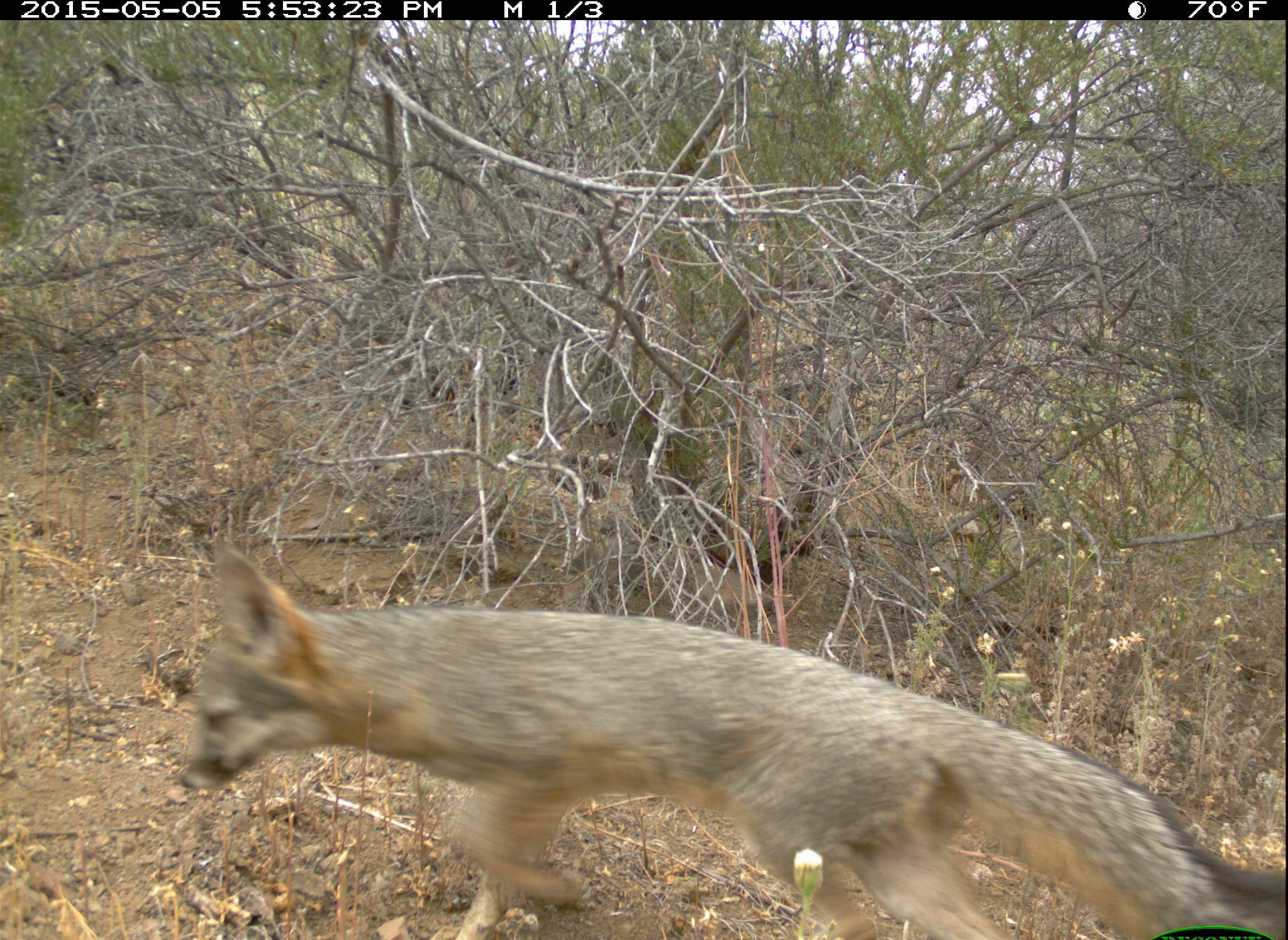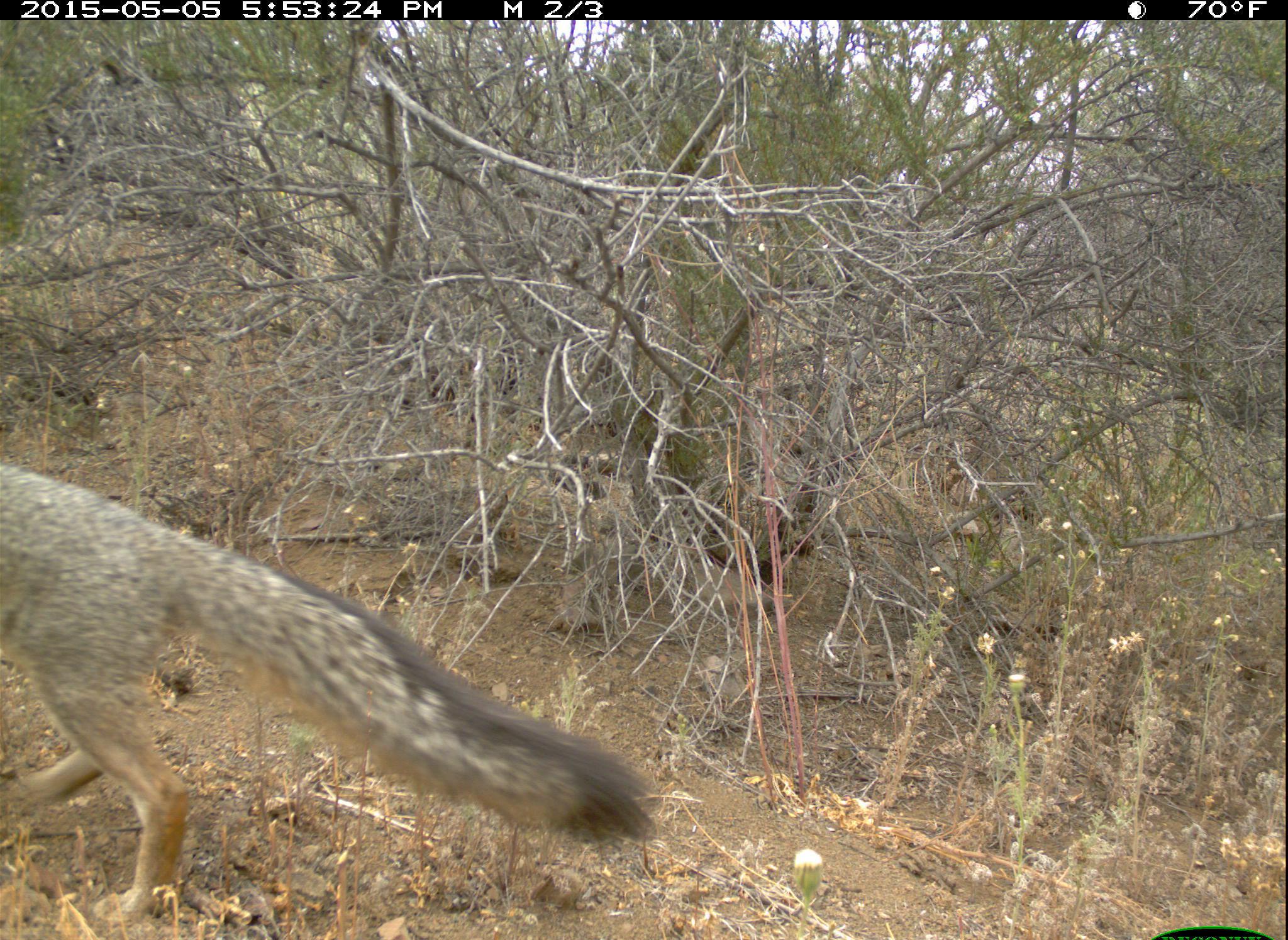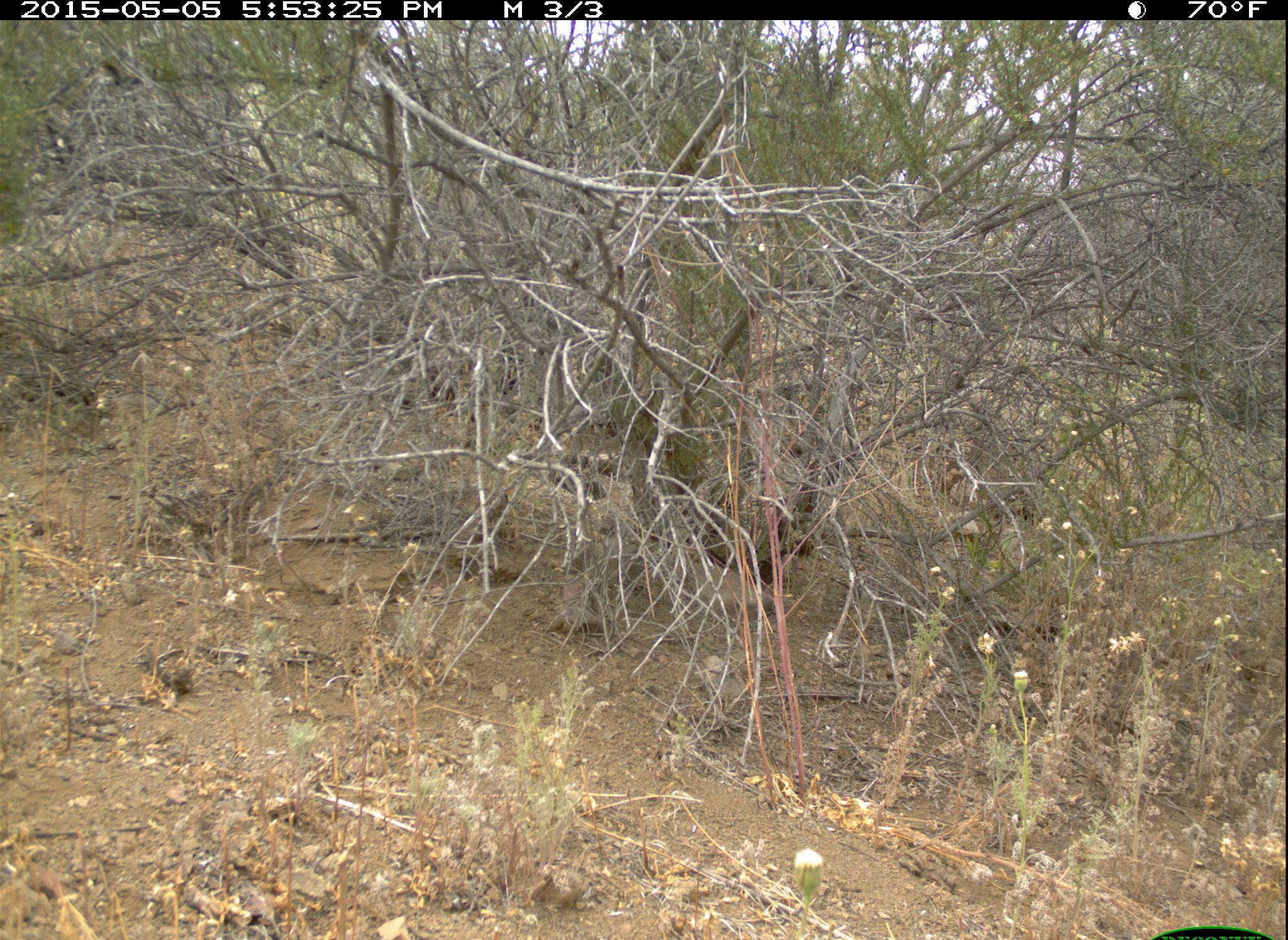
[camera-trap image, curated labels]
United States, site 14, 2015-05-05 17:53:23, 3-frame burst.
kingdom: Animalia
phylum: Chordata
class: Mammalia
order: Carnivora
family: Canidae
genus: Urocyon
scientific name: Urocyon cinereoargenteus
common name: gray fox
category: fox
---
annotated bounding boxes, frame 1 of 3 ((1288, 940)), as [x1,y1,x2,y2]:
fox: [177,534,1288,940]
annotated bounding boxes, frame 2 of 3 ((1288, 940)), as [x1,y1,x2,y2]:
fox: [2,461,657,919]